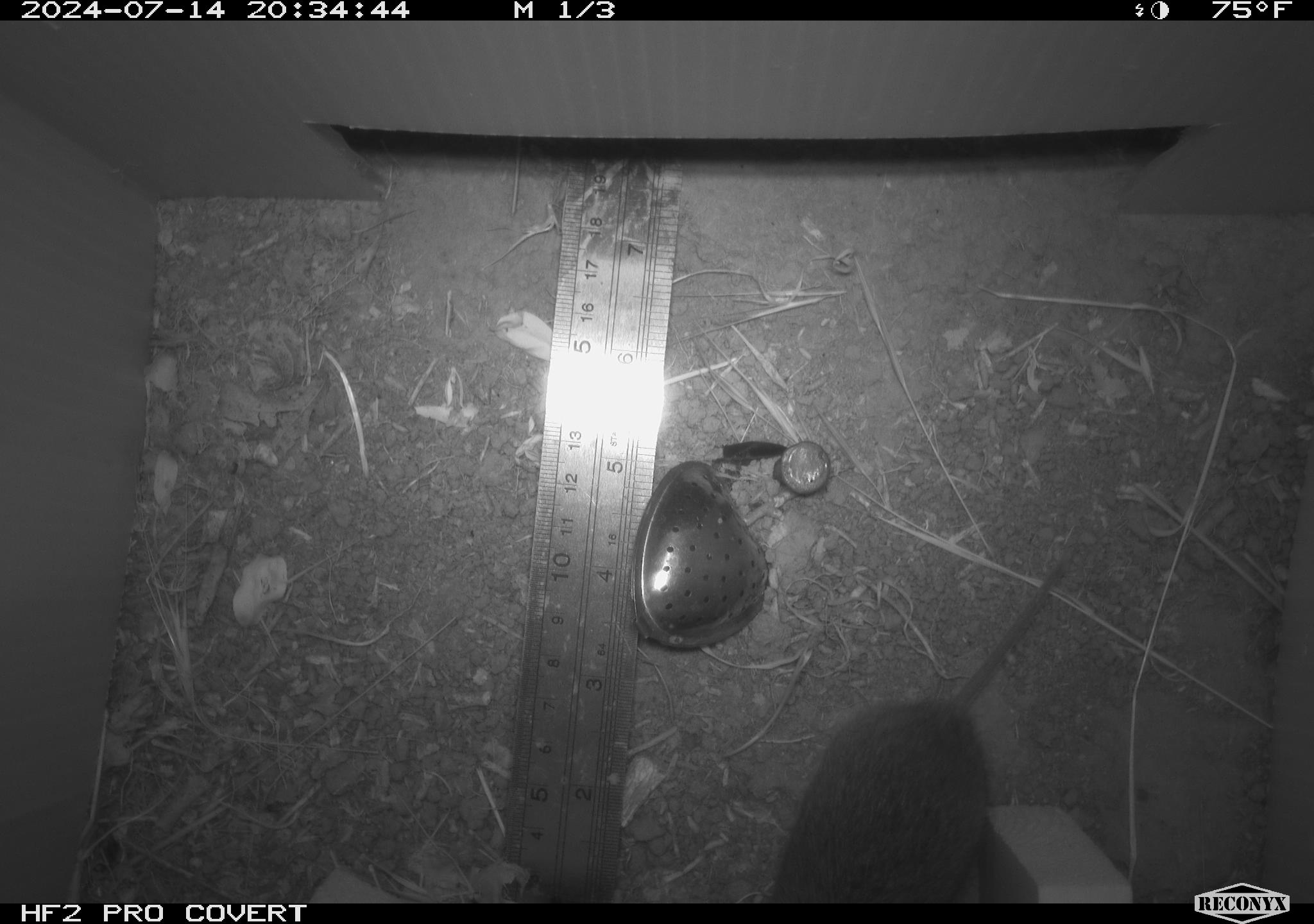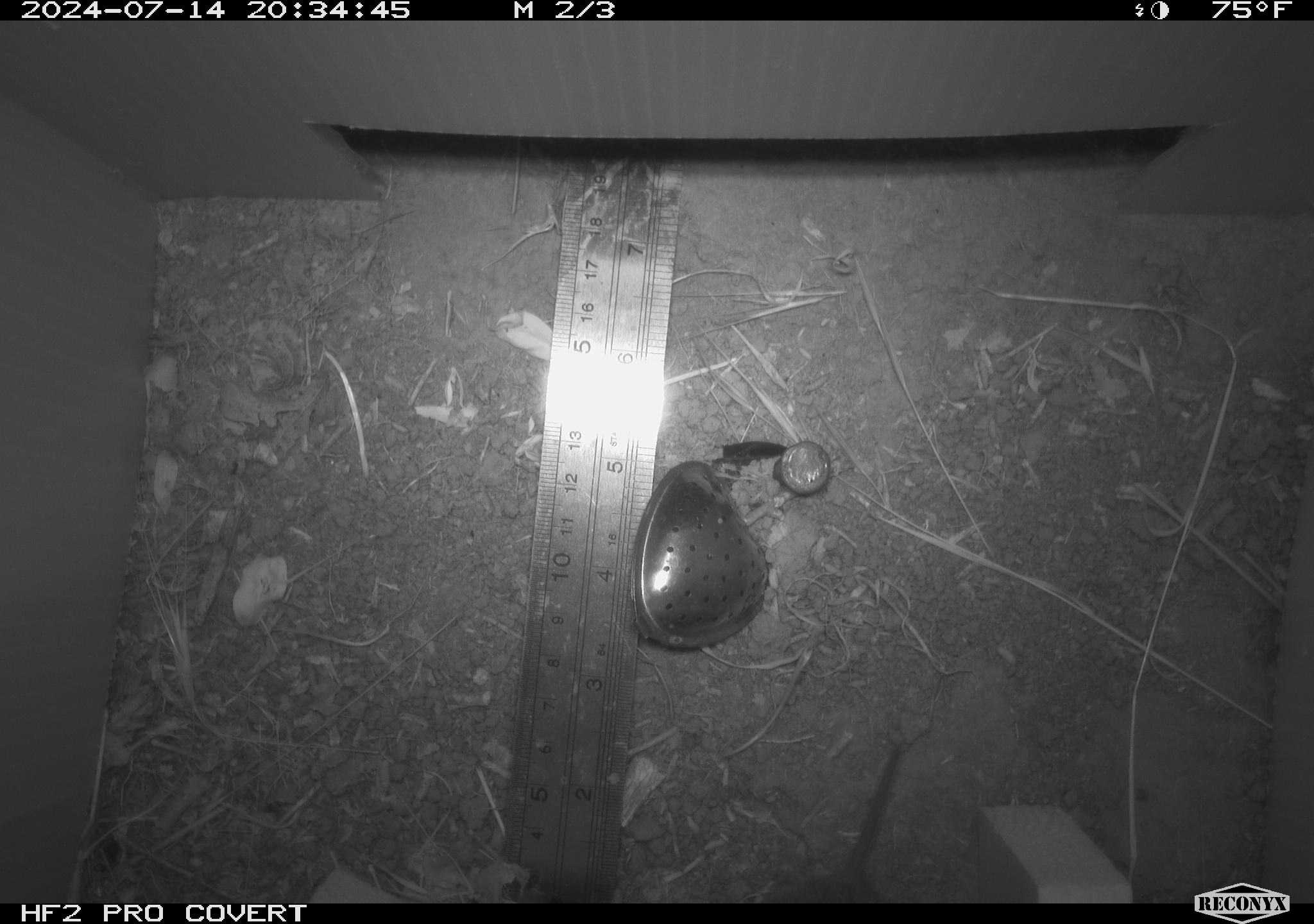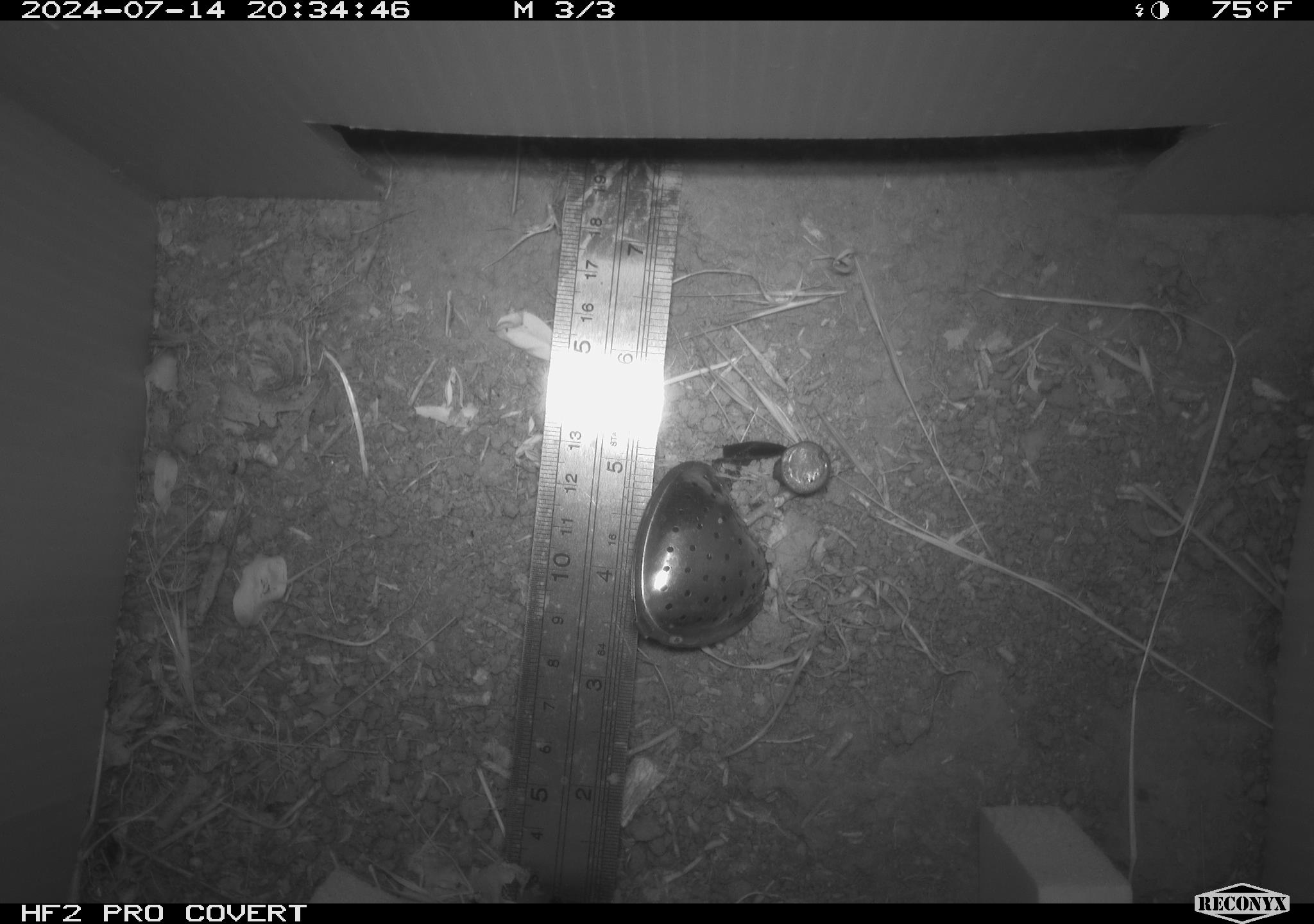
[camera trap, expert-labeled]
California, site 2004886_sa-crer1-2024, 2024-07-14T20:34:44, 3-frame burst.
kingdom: Animalia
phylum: Chordata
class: Mammalia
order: Rodentia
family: Cricetidae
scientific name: Arvicolinae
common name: voles, lemmings, and muskrats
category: arvicolinae subfamily